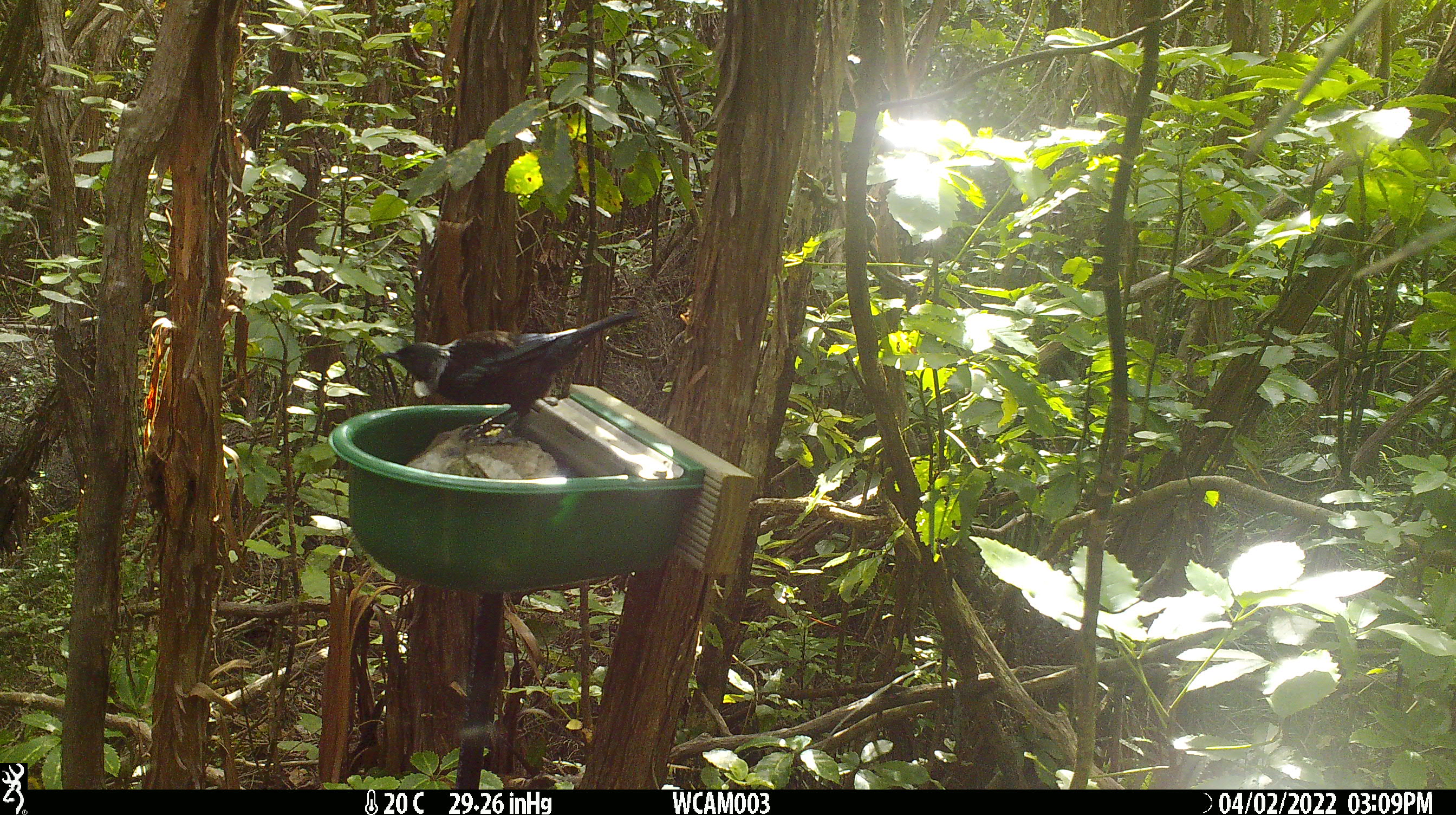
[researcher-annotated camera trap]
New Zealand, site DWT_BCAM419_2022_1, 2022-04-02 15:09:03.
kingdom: Animalia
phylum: Chordata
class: Aves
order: Passeriformes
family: Meliphagidae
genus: Prosthemadera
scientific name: Prosthemadera novaeseelandiae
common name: tui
Tui (Prosthemadera novaeseelandiae).